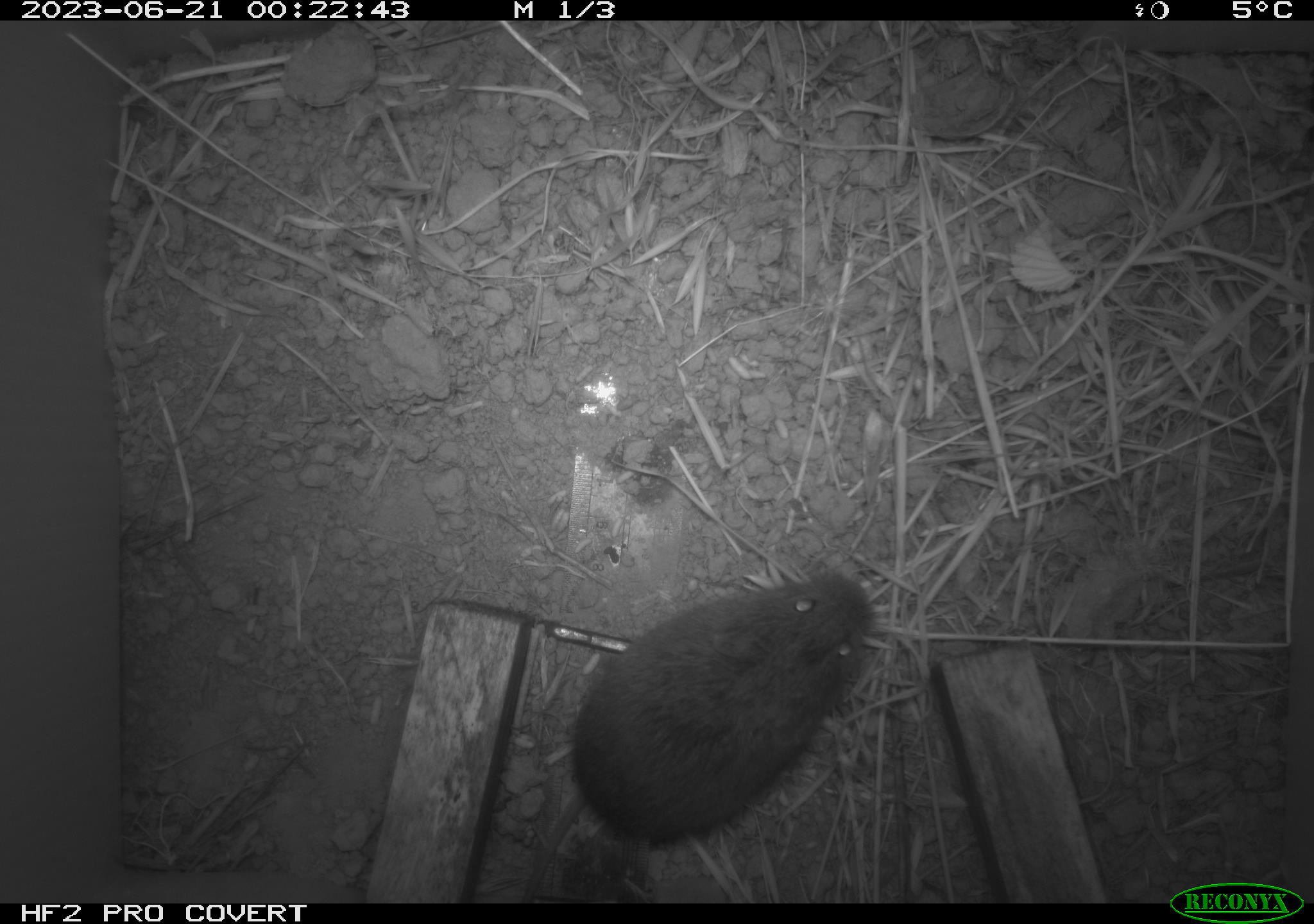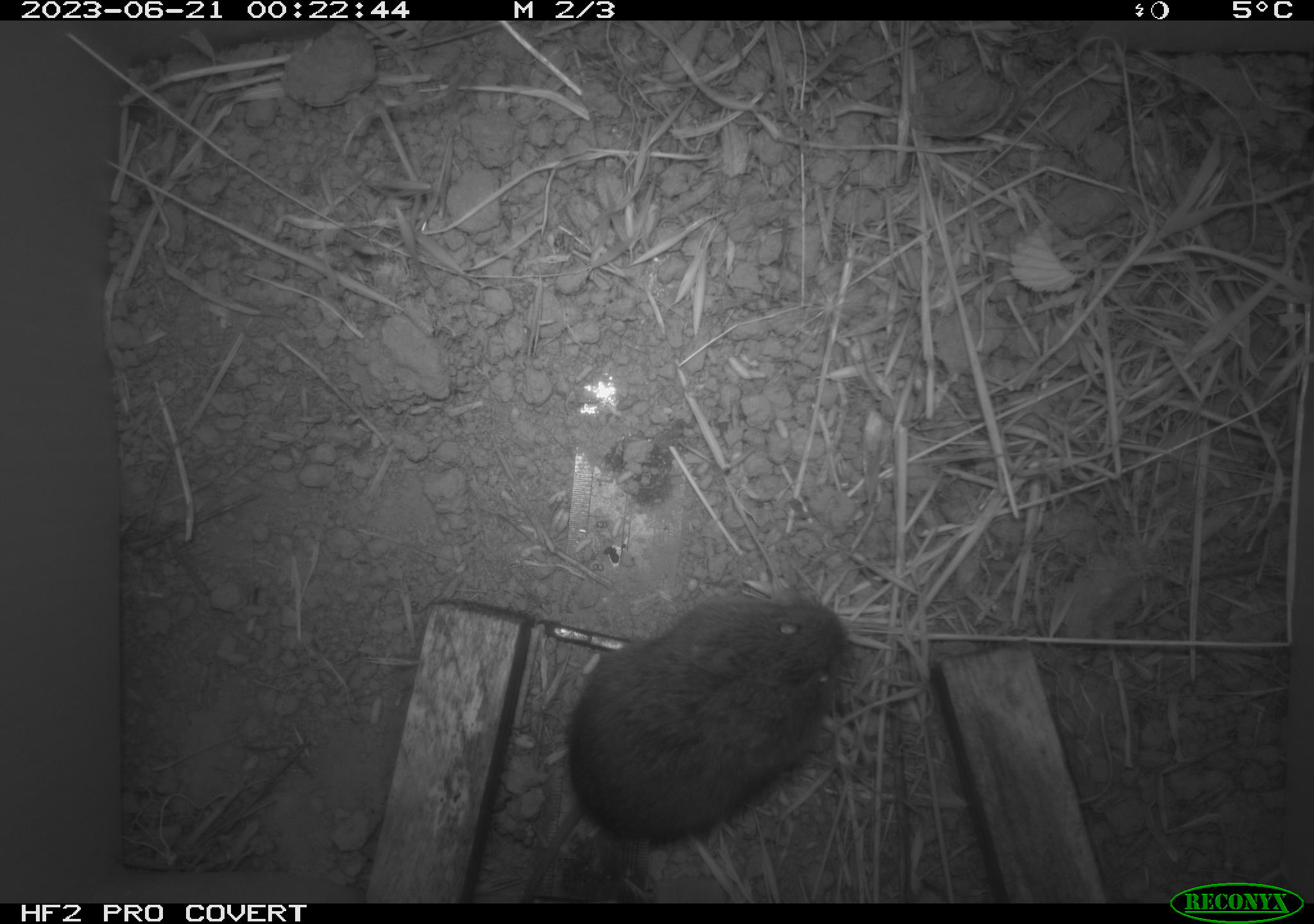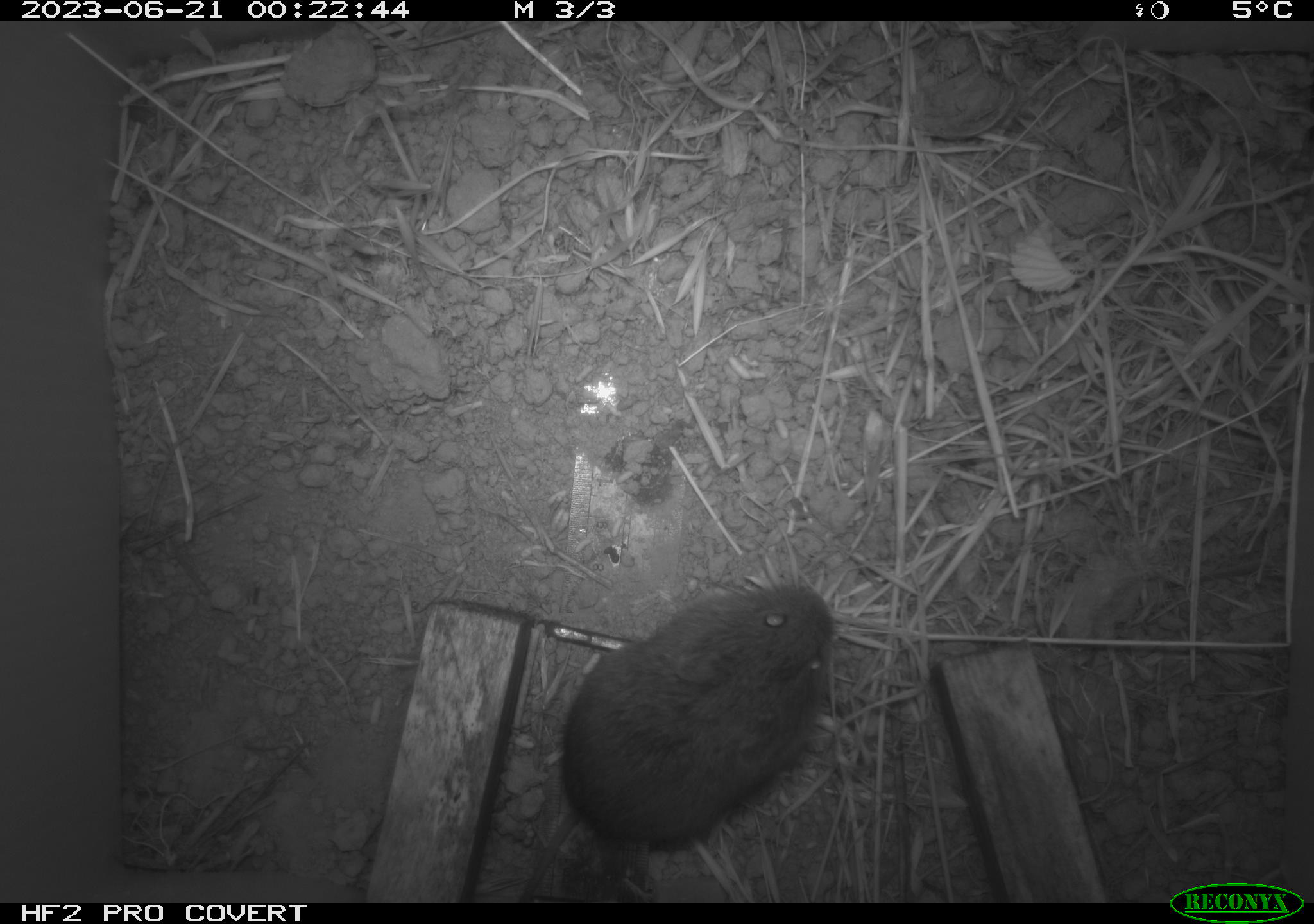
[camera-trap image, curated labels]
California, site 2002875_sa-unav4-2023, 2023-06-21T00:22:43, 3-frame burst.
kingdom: Animalia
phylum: Chordata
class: Mammalia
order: Rodentia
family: Cricetidae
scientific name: Arvicolinae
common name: voles, lemmings, and muskrats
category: arvicolinae subfamily